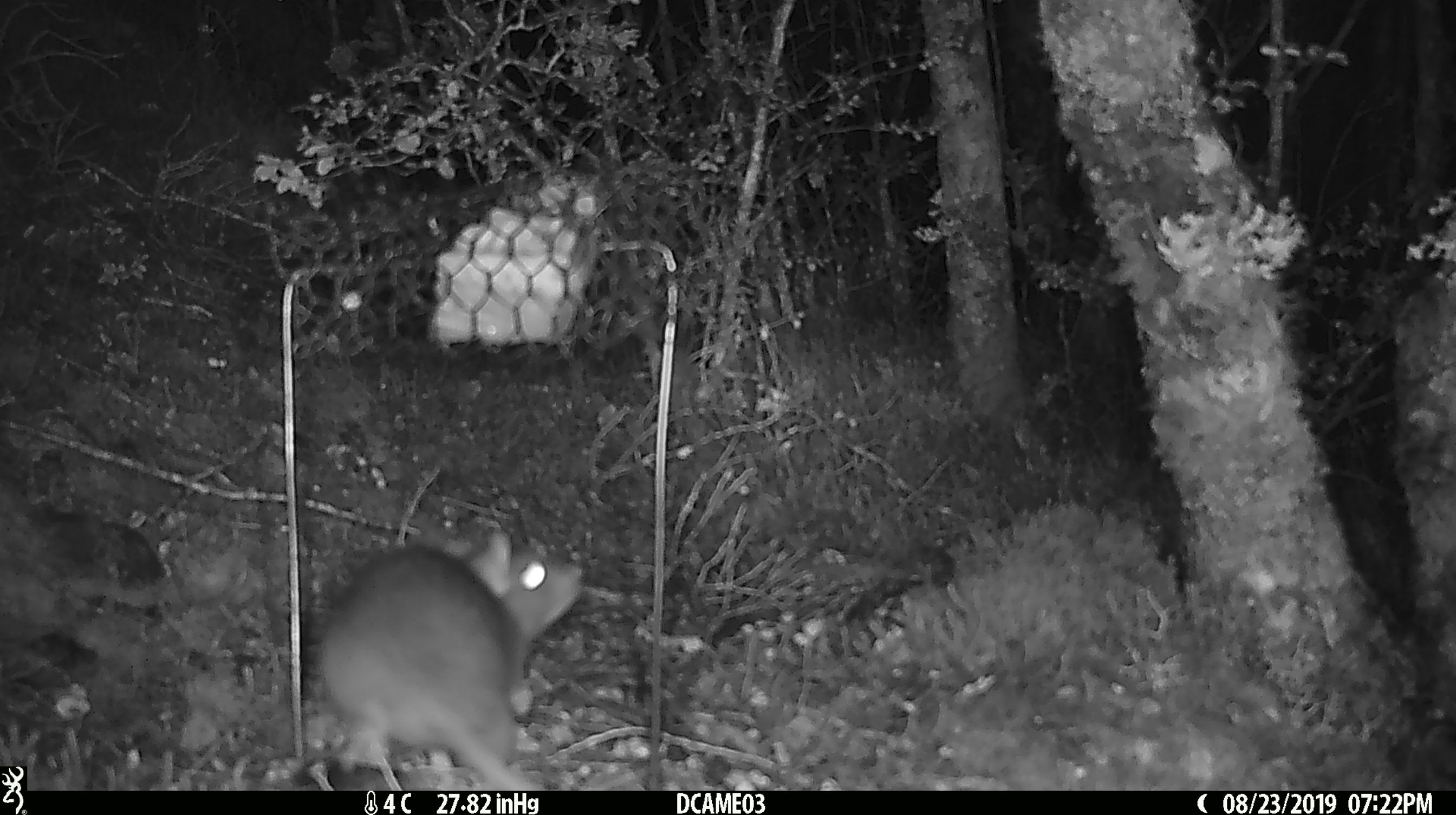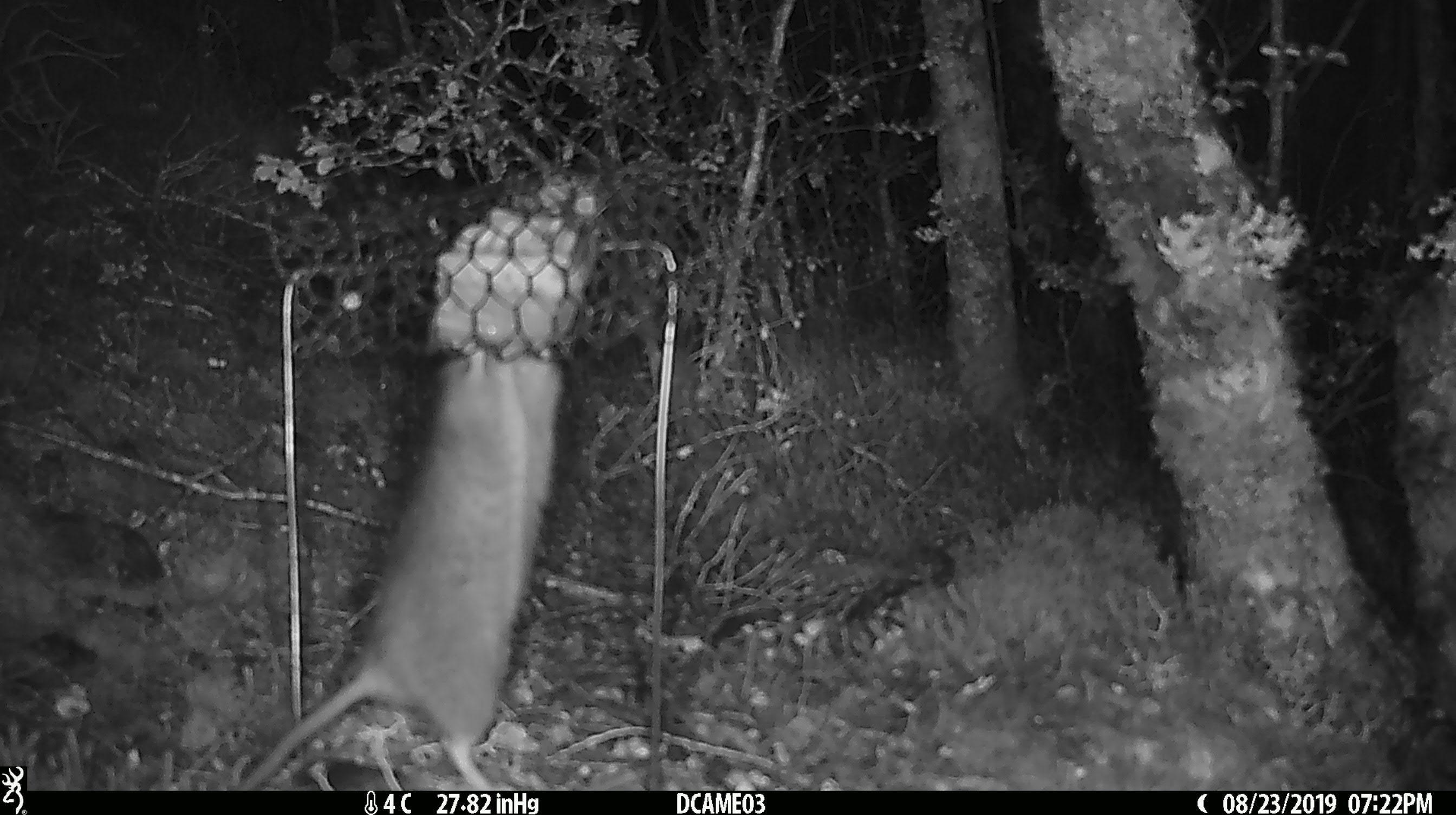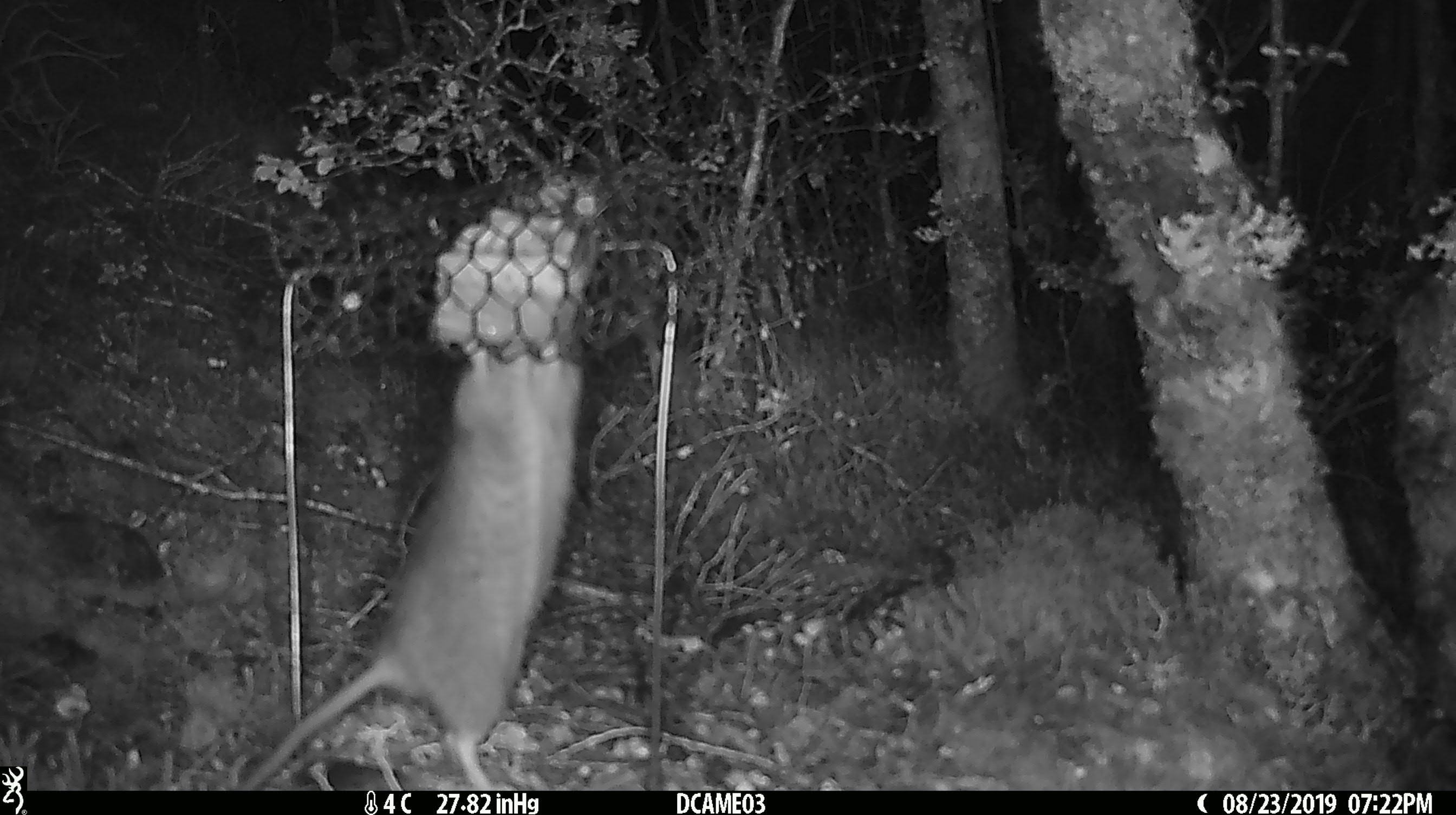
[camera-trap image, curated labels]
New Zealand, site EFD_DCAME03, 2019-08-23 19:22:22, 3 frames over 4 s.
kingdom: Animalia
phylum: Chordata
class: Mammalia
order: Rodentia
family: Muridae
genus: Rattus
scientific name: Rattus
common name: rat